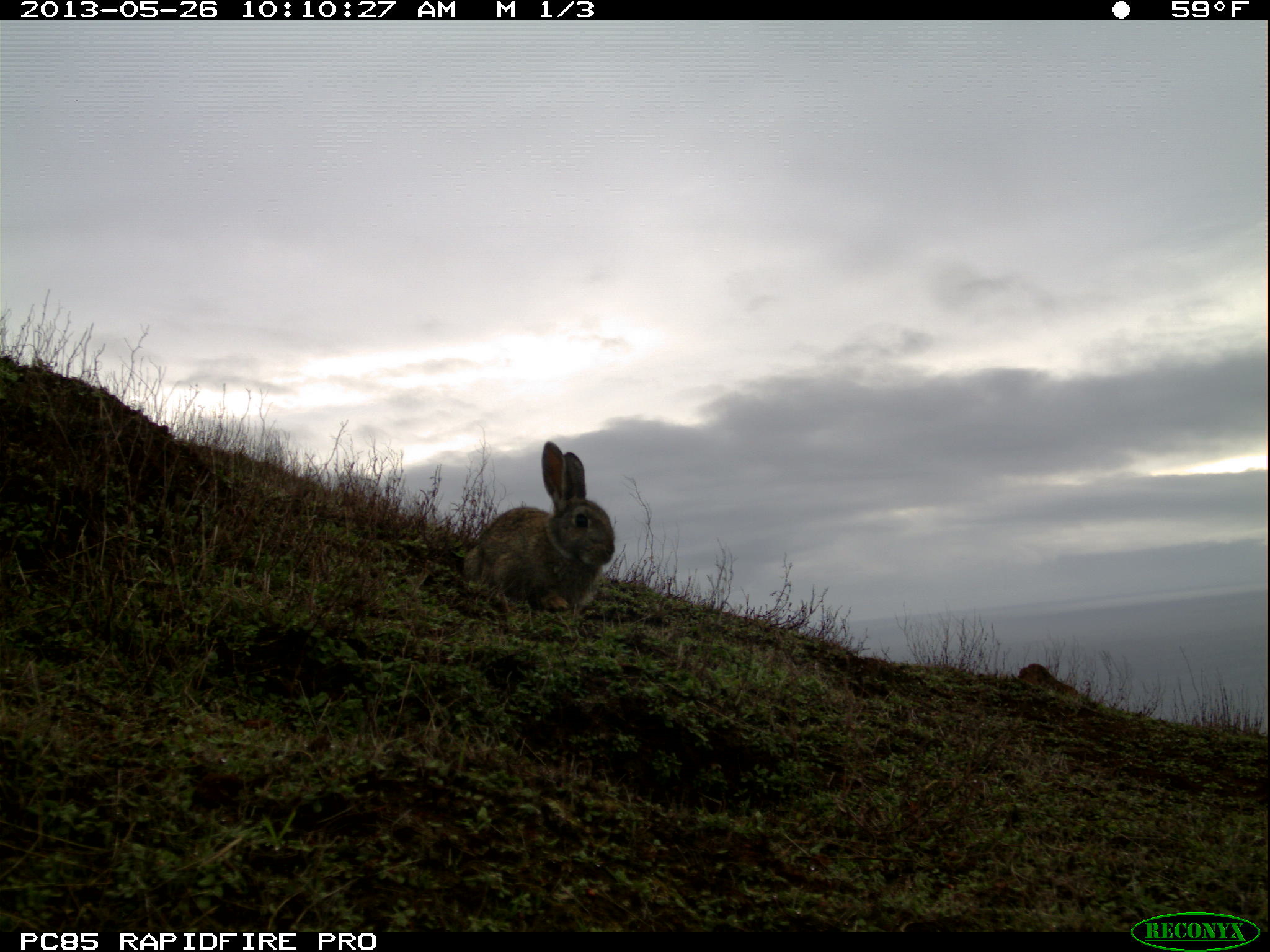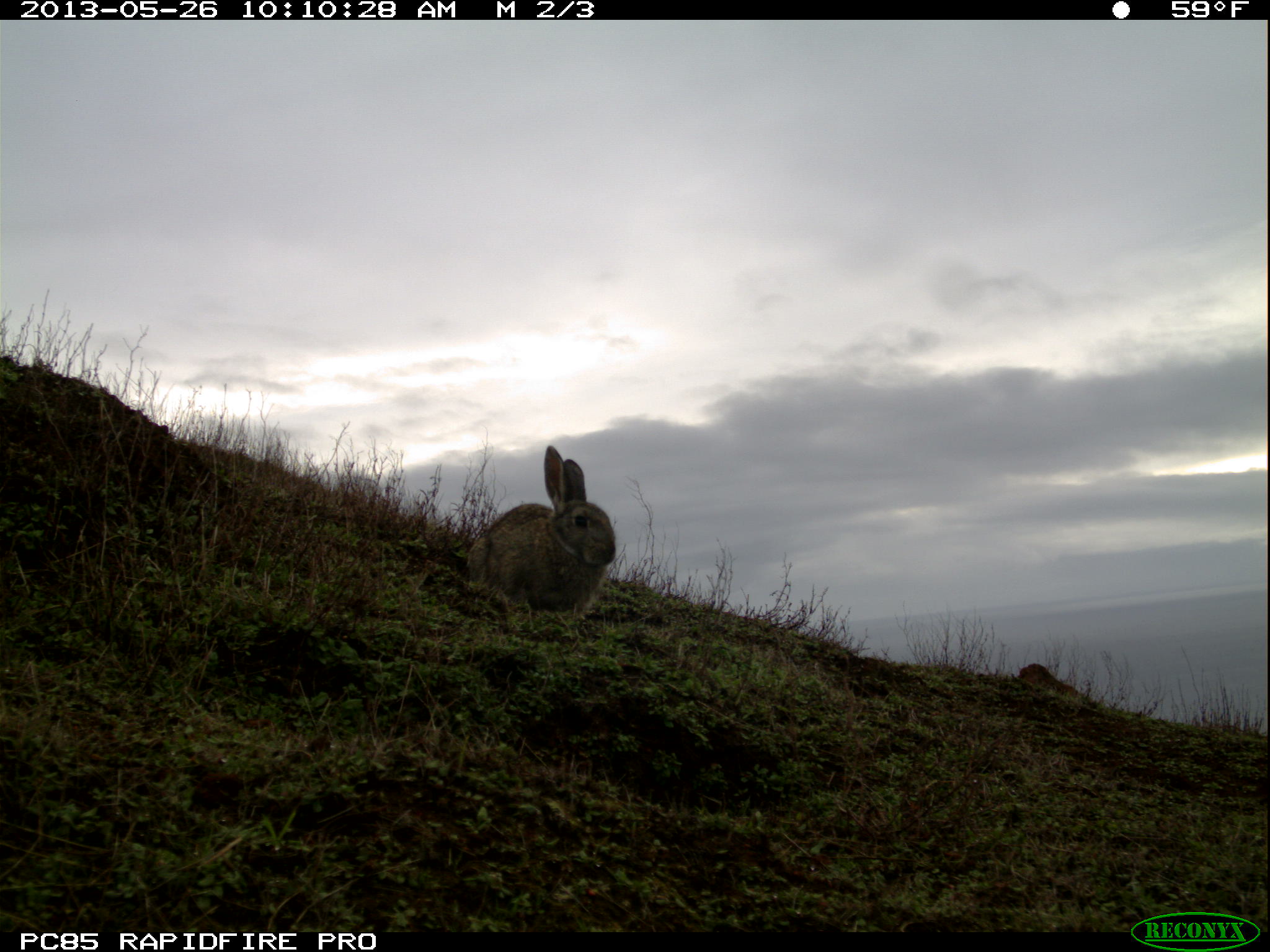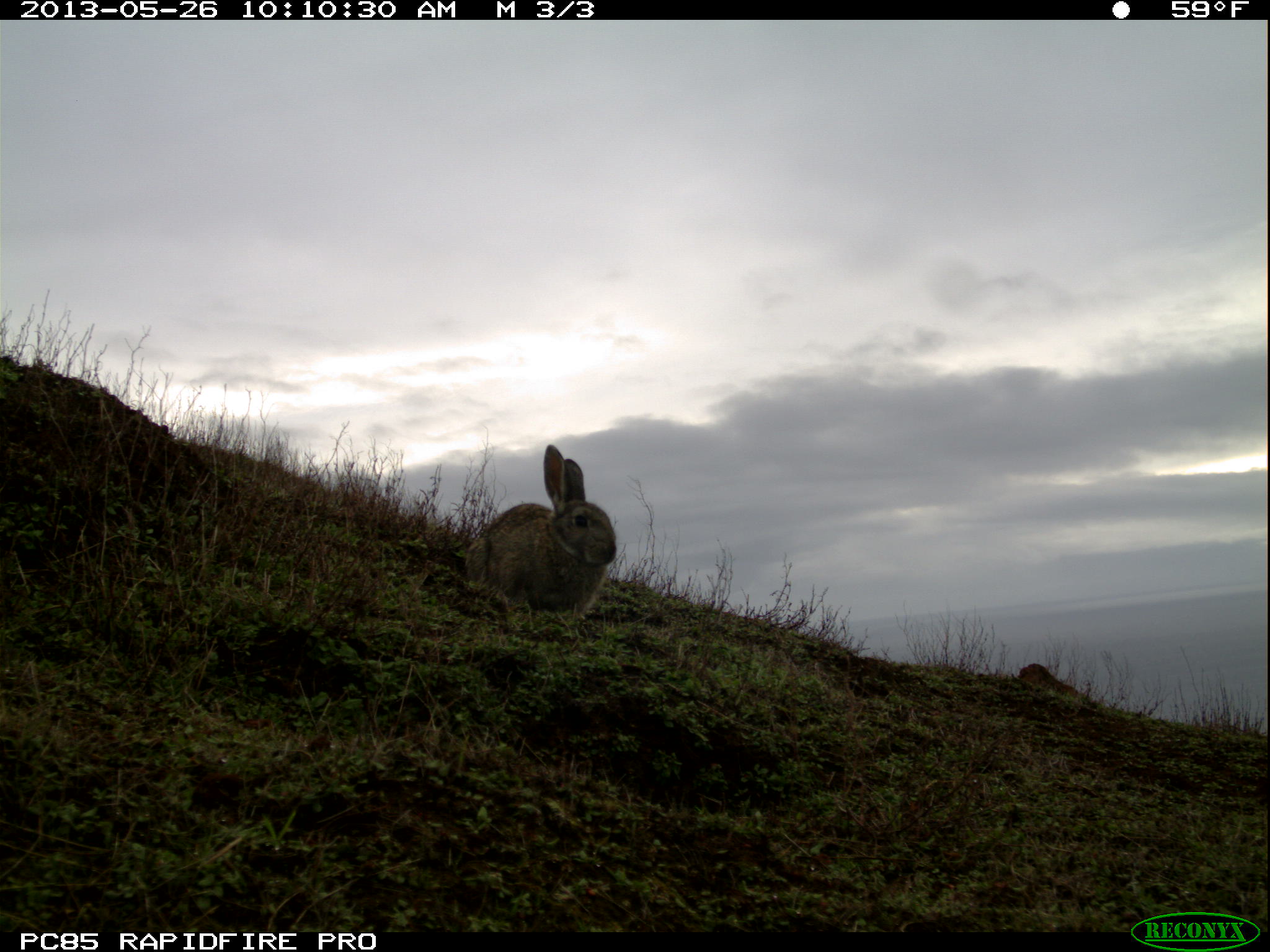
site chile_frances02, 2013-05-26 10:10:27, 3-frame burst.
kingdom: Animalia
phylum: Chordata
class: Mammalia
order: Lagomorpha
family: Leporidae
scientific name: Leporidae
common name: rabbits and hares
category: rabbit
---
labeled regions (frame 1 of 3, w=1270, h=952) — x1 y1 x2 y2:
rabbit: 458 442 614 625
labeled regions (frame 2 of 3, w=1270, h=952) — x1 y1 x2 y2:
rabbit: 464 445 617 623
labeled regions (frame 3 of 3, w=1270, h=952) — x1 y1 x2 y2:
rabbit: 459 444 617 627